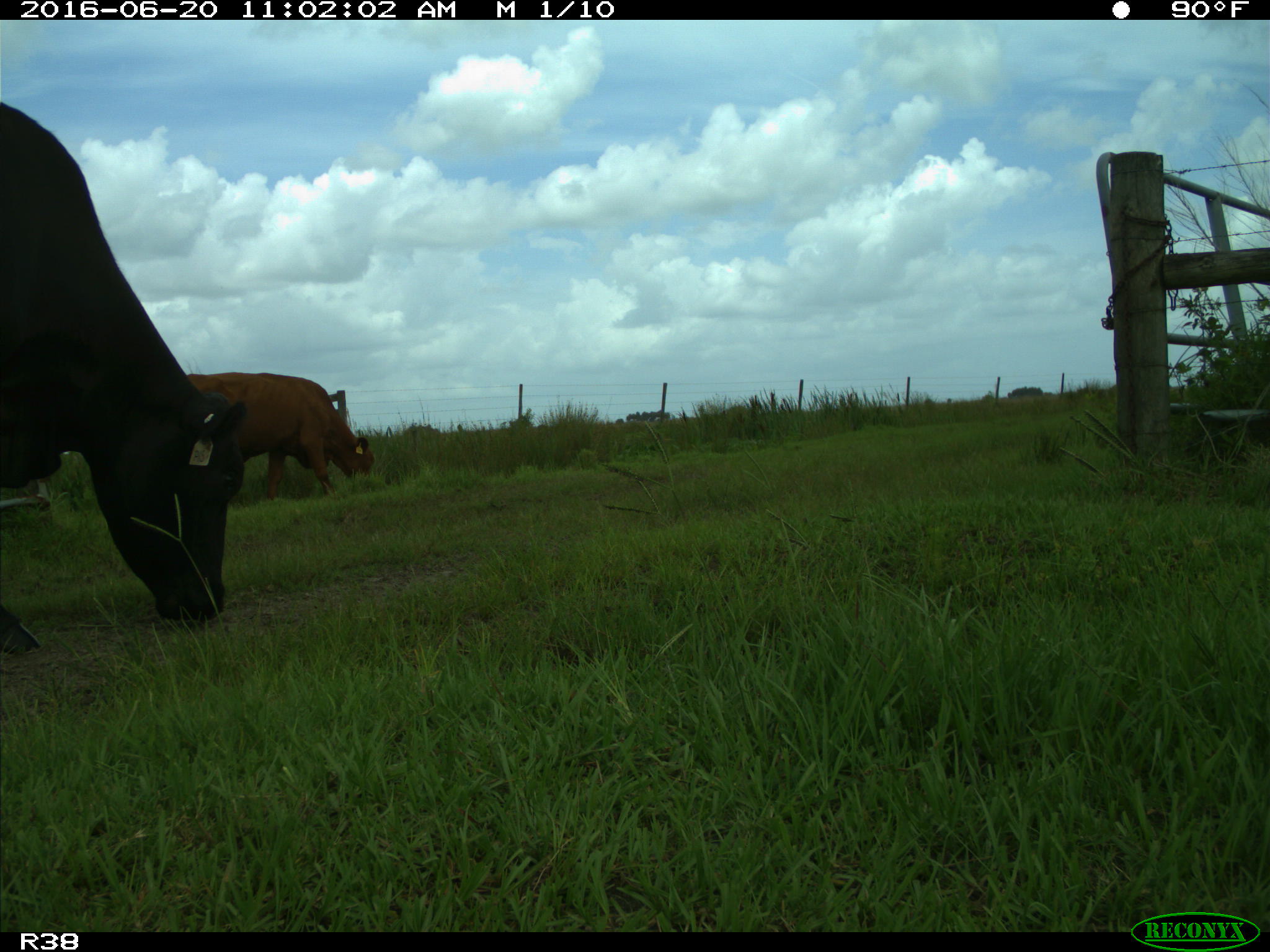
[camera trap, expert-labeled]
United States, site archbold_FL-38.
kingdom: Animalia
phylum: Chordata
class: Mammalia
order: Artiodactyla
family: Bovidae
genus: Bos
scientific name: Bos taurus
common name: domestic cow